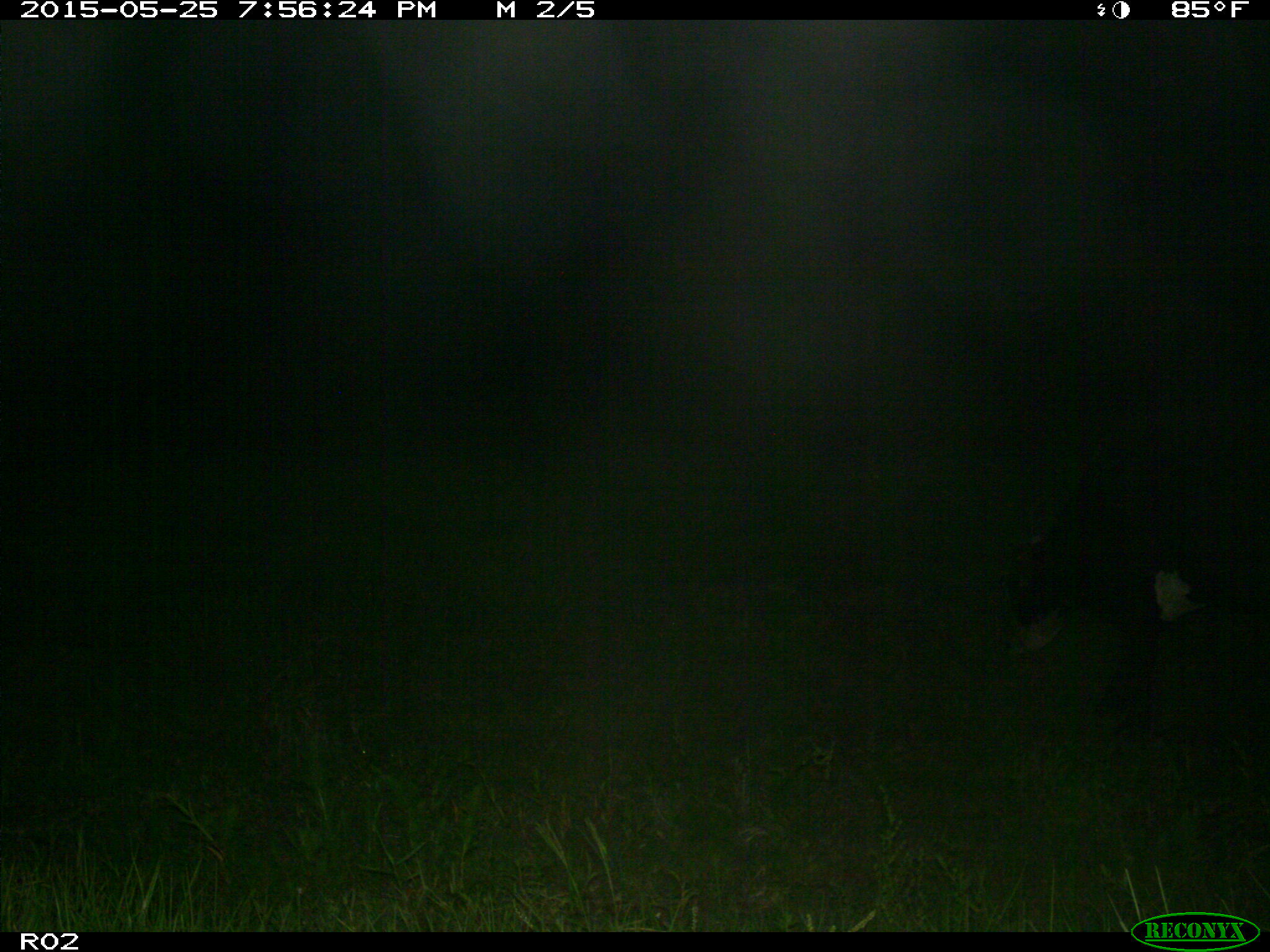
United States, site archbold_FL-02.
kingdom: Animalia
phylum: Chordata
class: Mammalia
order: Artiodactyla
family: Bovidae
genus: Bos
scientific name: Bos taurus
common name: domestic cow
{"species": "Bos taurus (domestic cow)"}